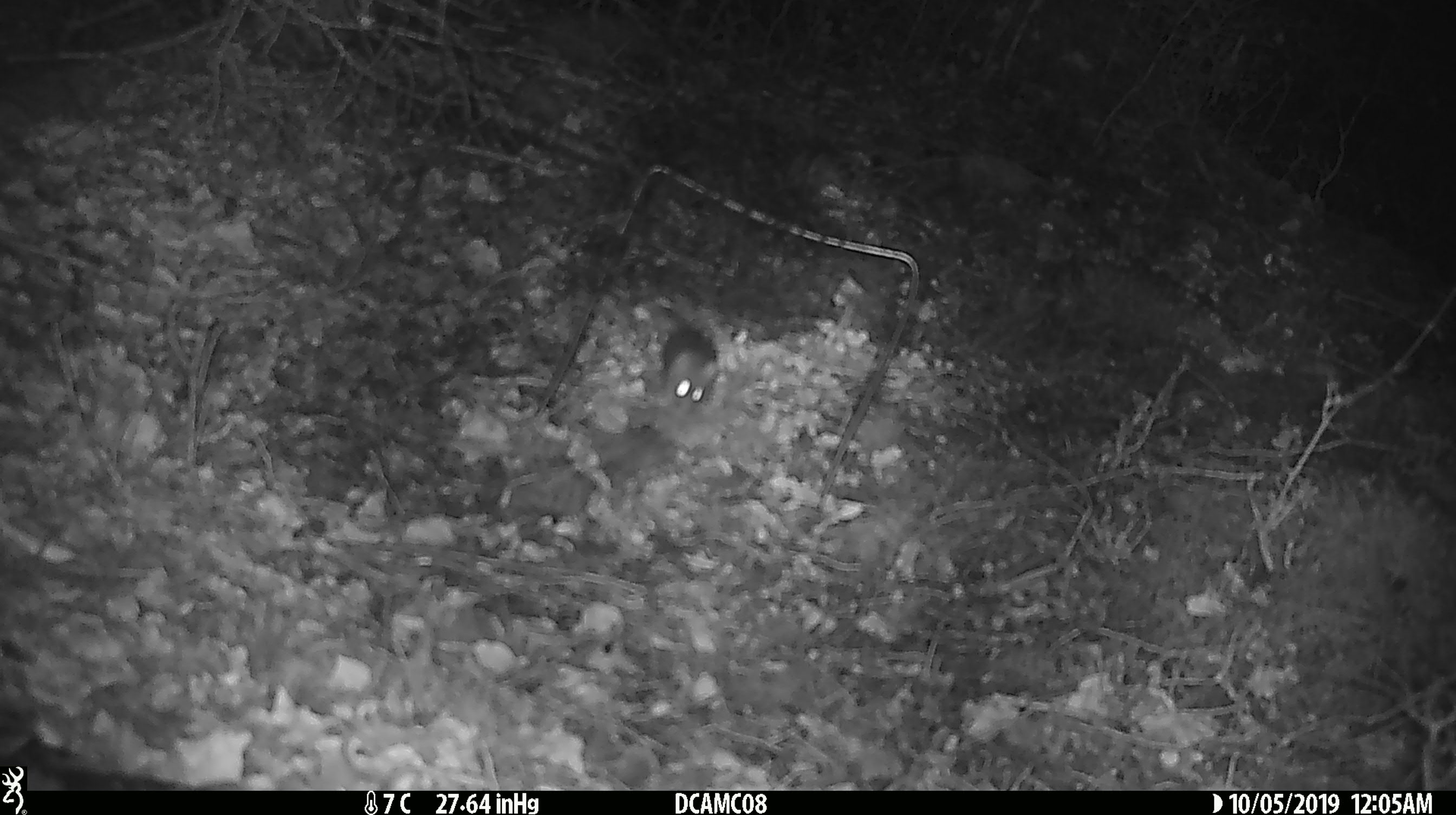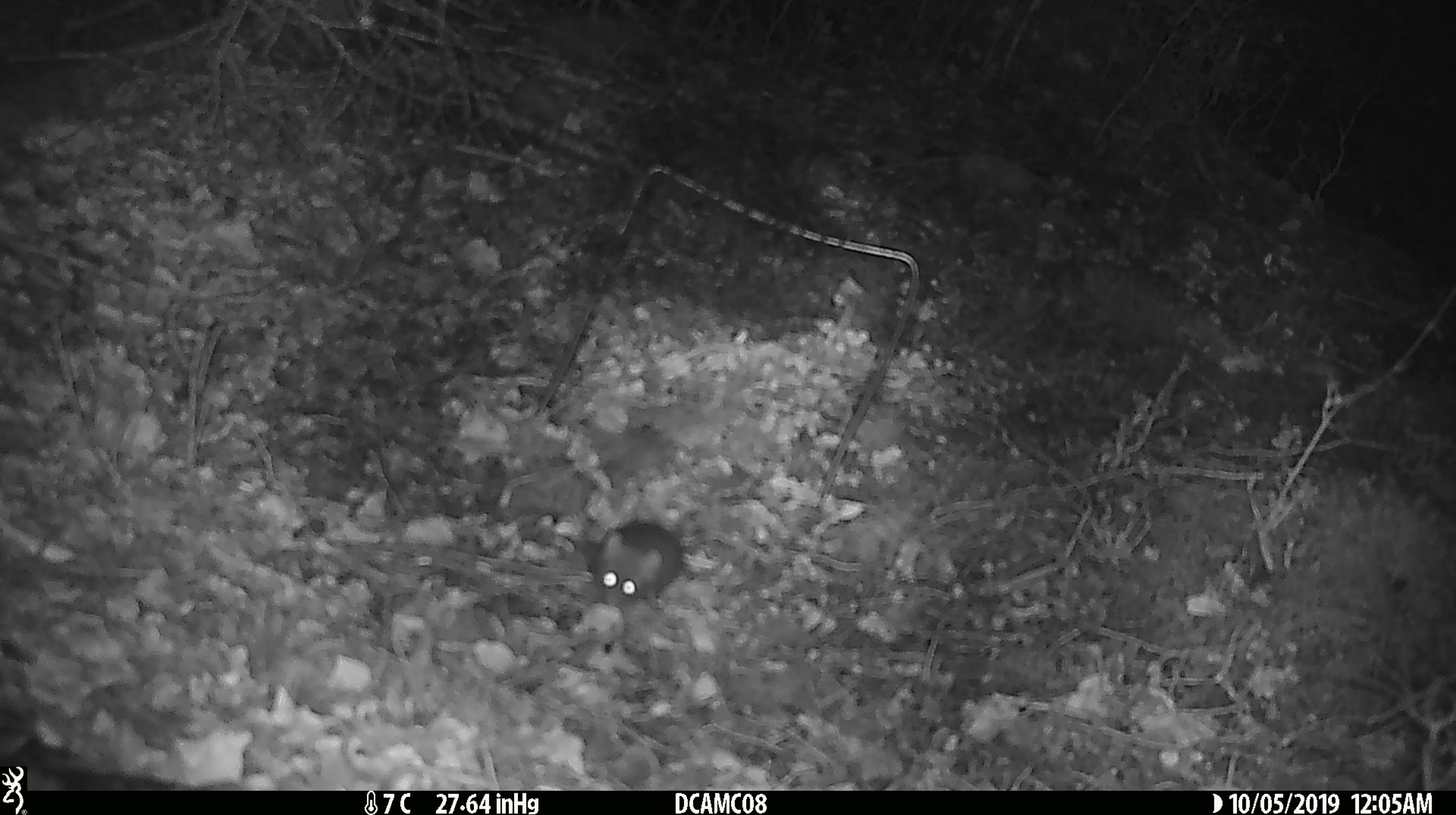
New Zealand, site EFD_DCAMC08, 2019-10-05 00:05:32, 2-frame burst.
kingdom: Animalia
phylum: Chordata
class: Mammalia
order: Rodentia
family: Muridae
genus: Mus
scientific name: Mus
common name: mouse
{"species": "mouse (Mus)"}